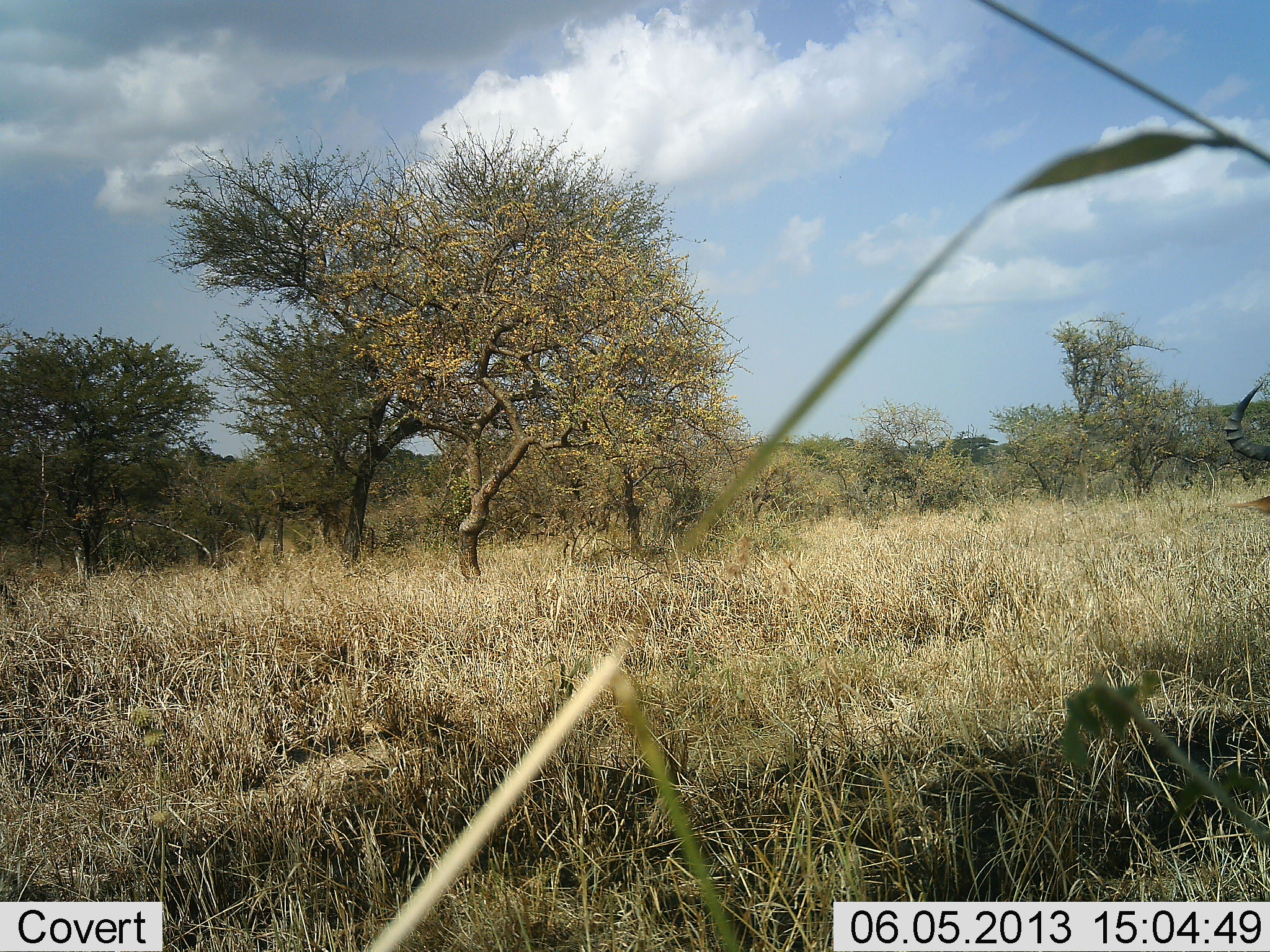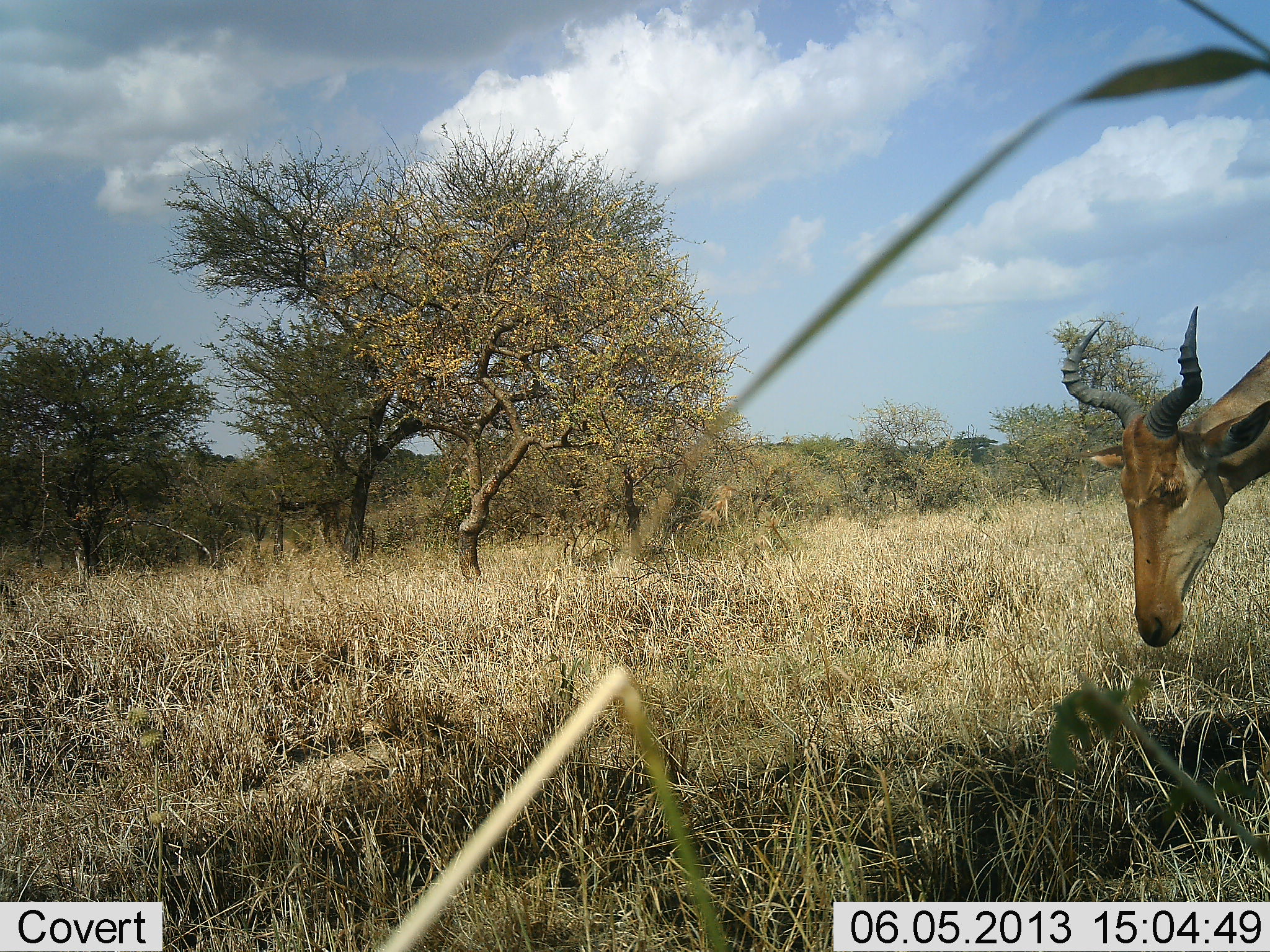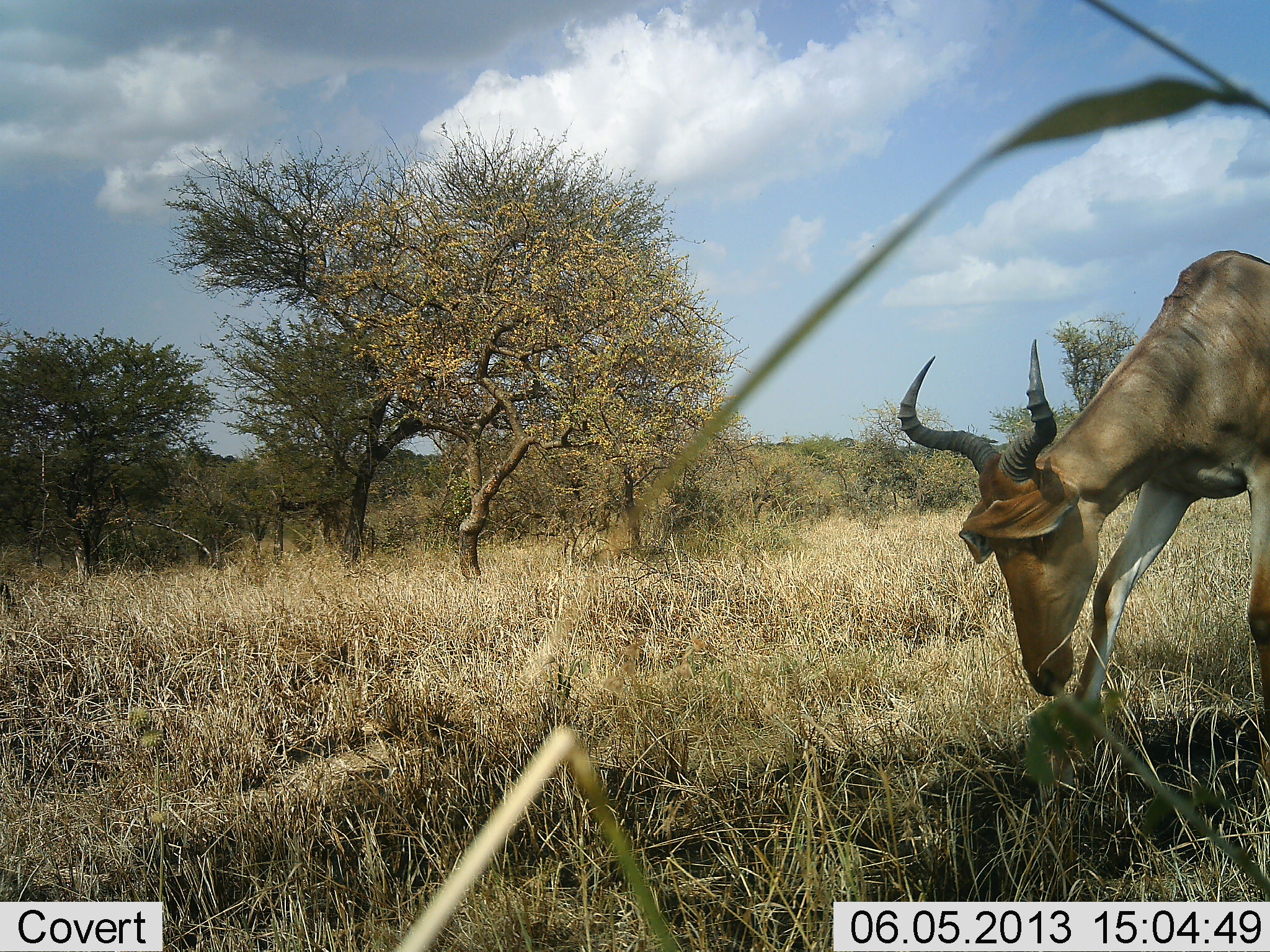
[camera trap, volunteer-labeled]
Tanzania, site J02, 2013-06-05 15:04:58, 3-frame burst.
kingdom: Animalia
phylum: Chordata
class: Mammalia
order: Artiodactyla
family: Bovidae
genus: Alcelaphus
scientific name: Alcelaphus buselaphus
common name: hartebeest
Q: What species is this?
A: Hartebeest (Alcelaphus buselaphus).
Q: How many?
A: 1.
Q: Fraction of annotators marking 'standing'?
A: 25%.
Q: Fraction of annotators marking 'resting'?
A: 0%.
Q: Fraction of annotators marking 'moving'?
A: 54%.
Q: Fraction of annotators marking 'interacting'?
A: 0%.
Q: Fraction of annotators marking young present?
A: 0%.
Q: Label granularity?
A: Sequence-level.